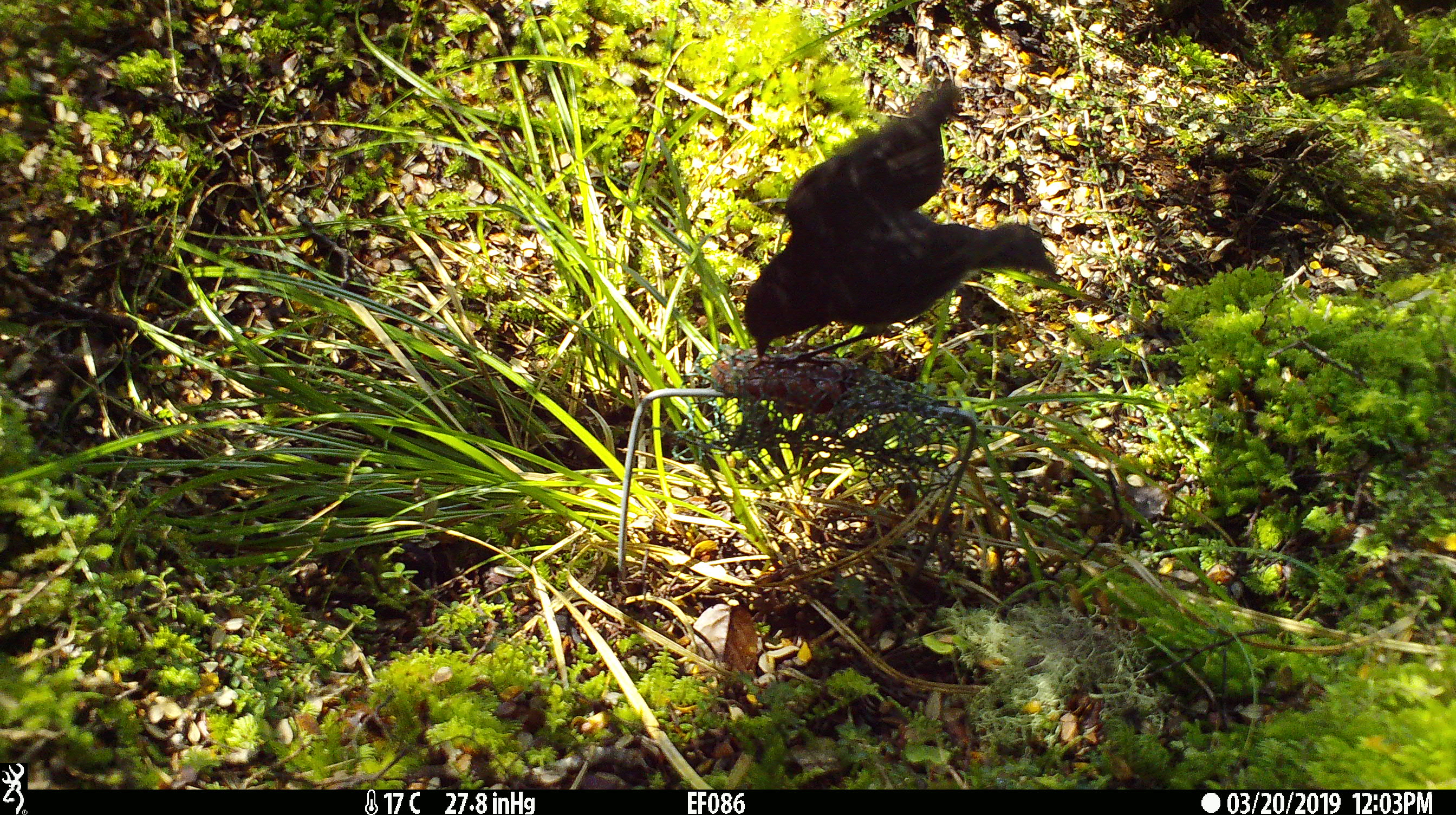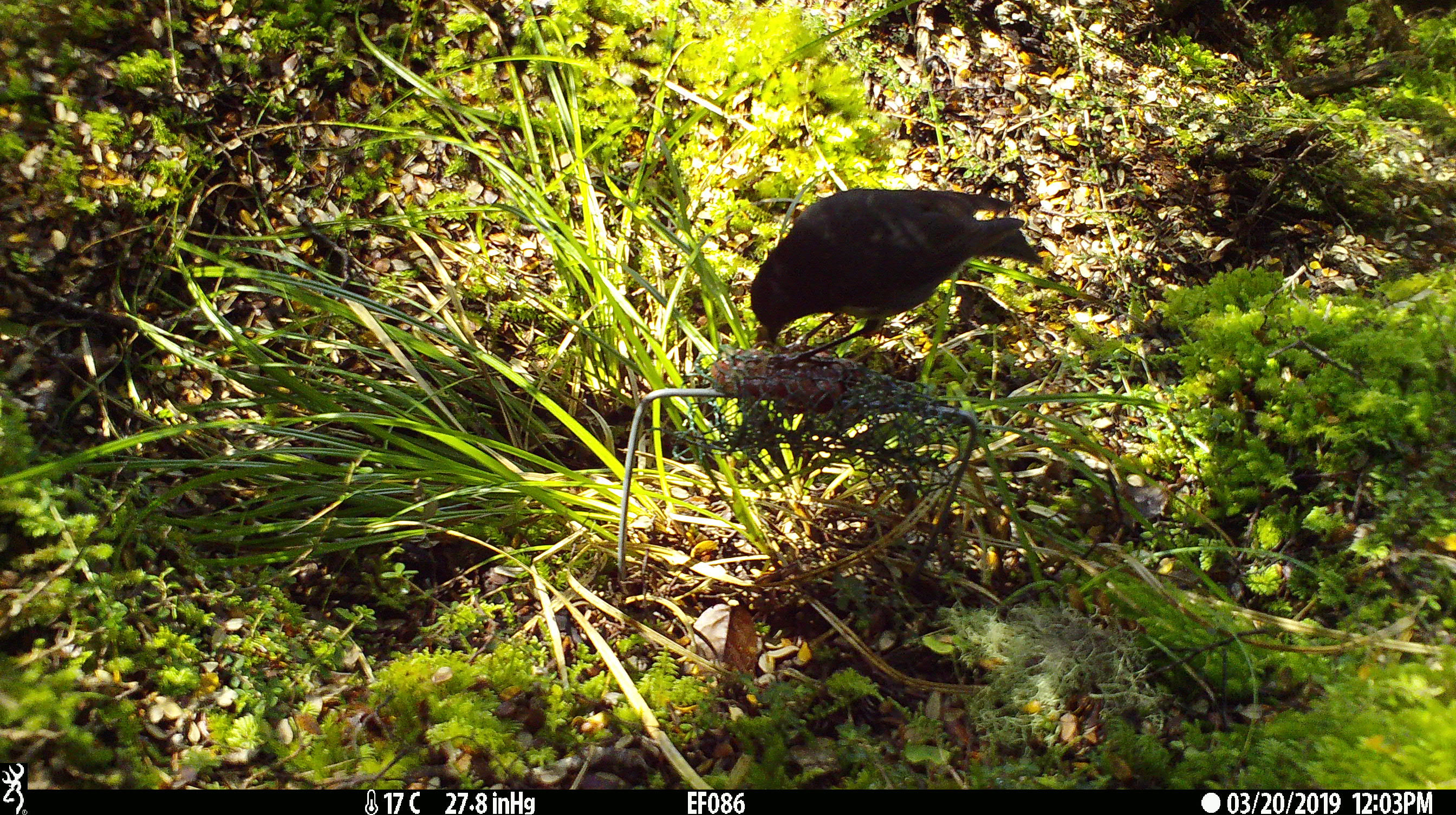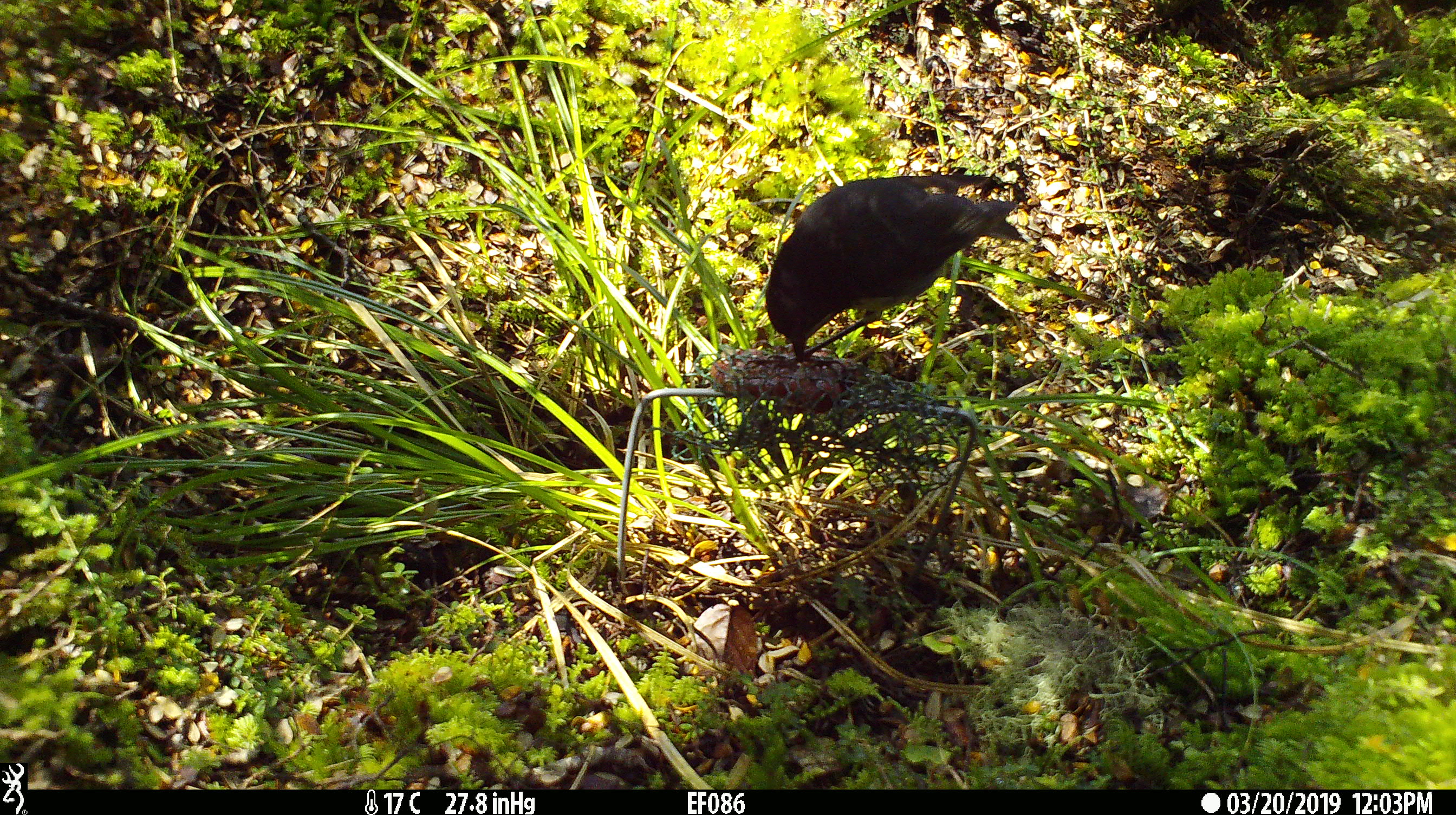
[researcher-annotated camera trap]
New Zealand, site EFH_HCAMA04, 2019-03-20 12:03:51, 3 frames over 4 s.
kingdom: Animalia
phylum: Chordata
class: Aves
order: Passeriformes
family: Petroicidae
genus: Petroica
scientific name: Petroica australis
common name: new zealand robin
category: robin